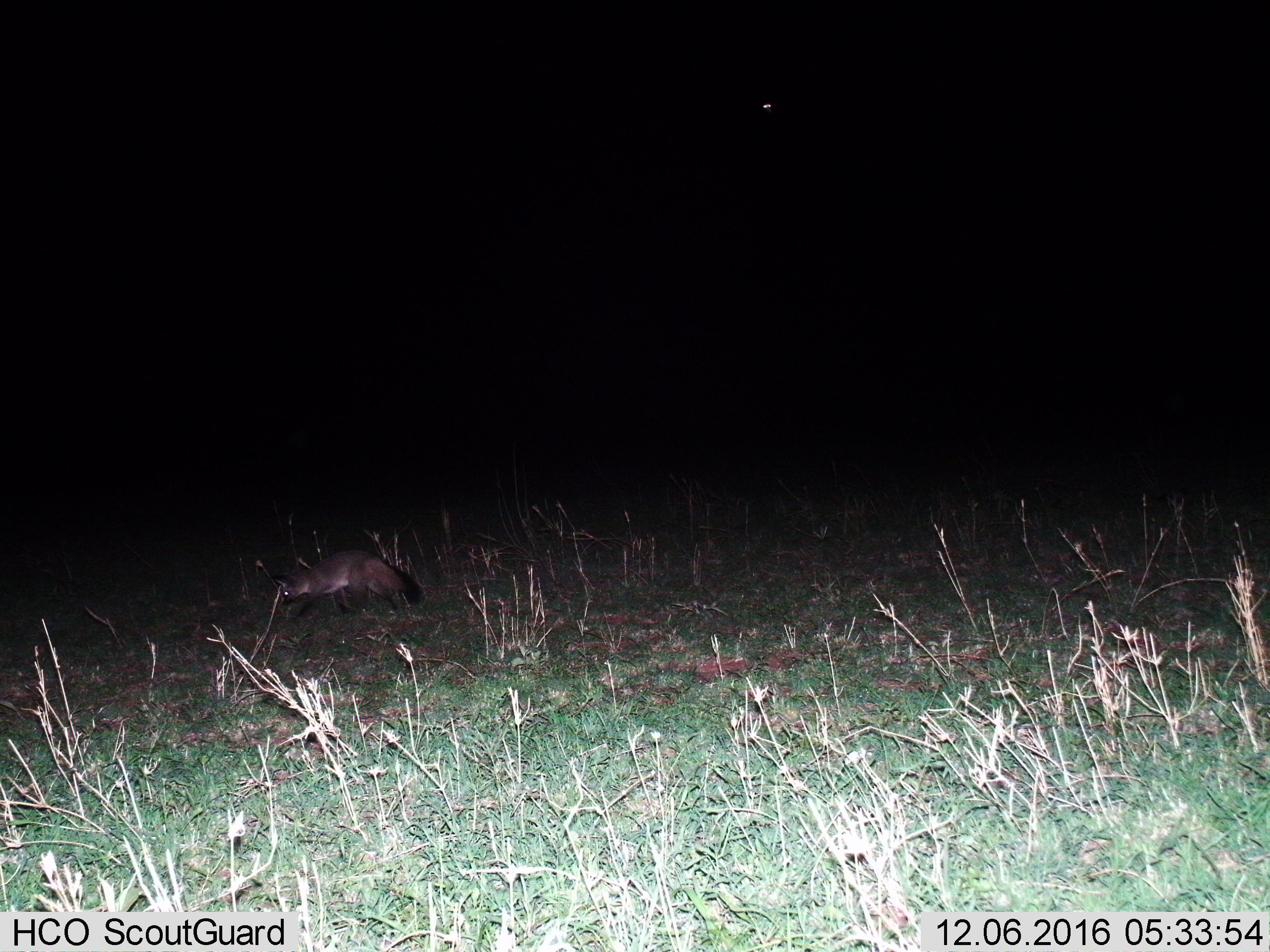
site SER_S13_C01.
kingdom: Animalia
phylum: Chordata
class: Mammalia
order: Carnivora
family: Canidae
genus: Otocyon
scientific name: Otocyon megalotis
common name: bat-eared fox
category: foxbateared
Foxbateared (bat-eared fox) (Otocyon megalotis), count 1. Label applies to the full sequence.